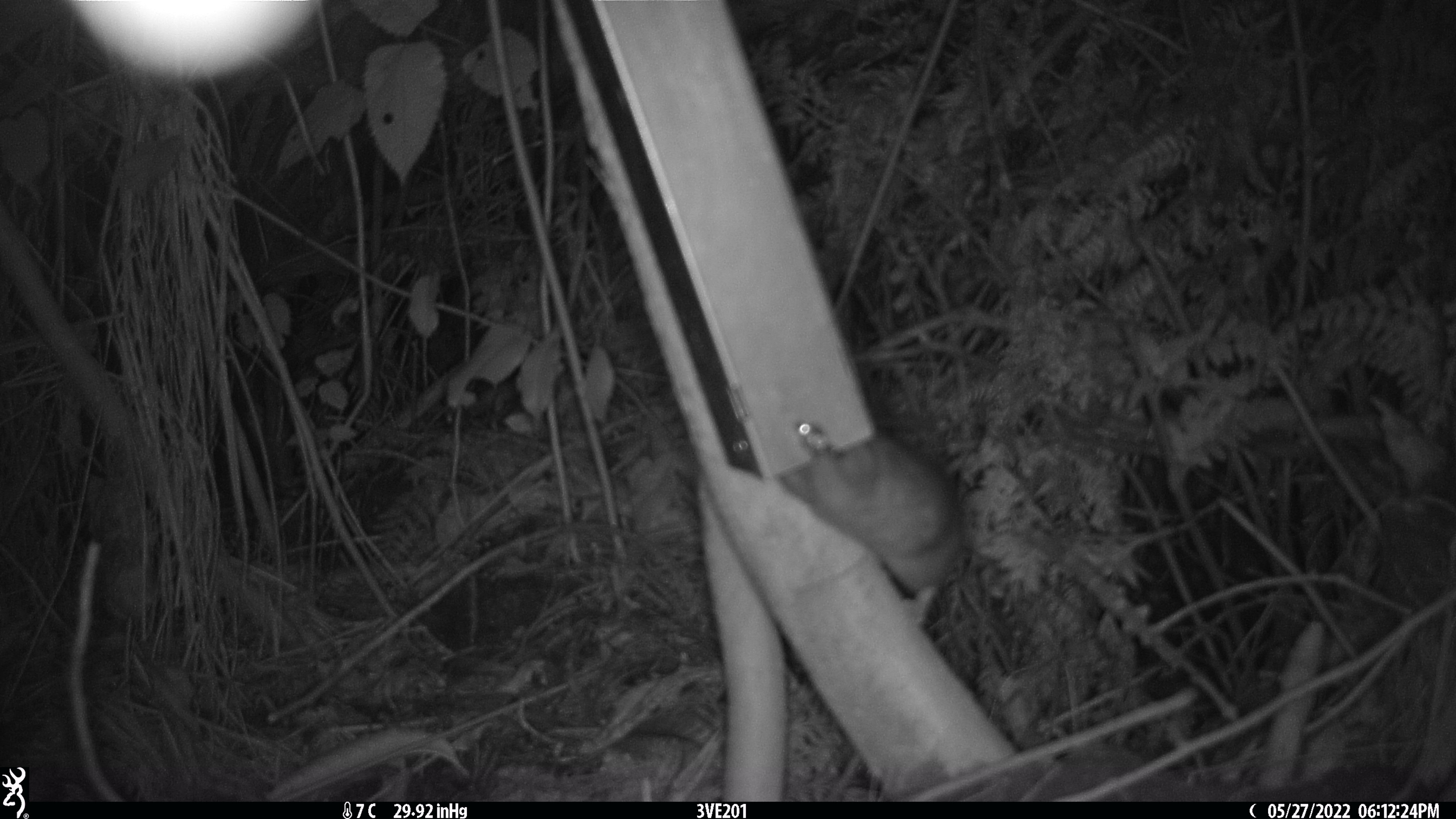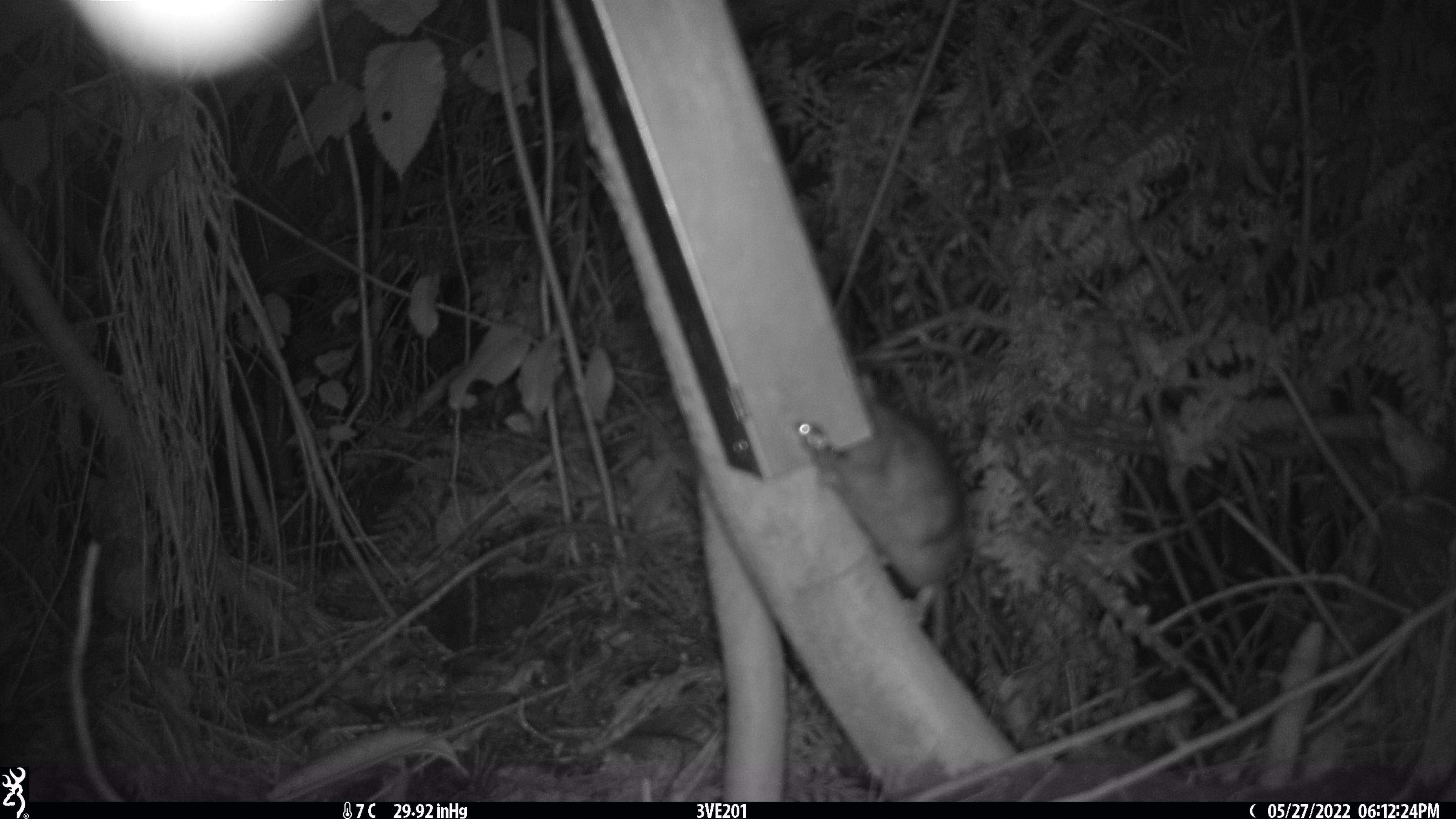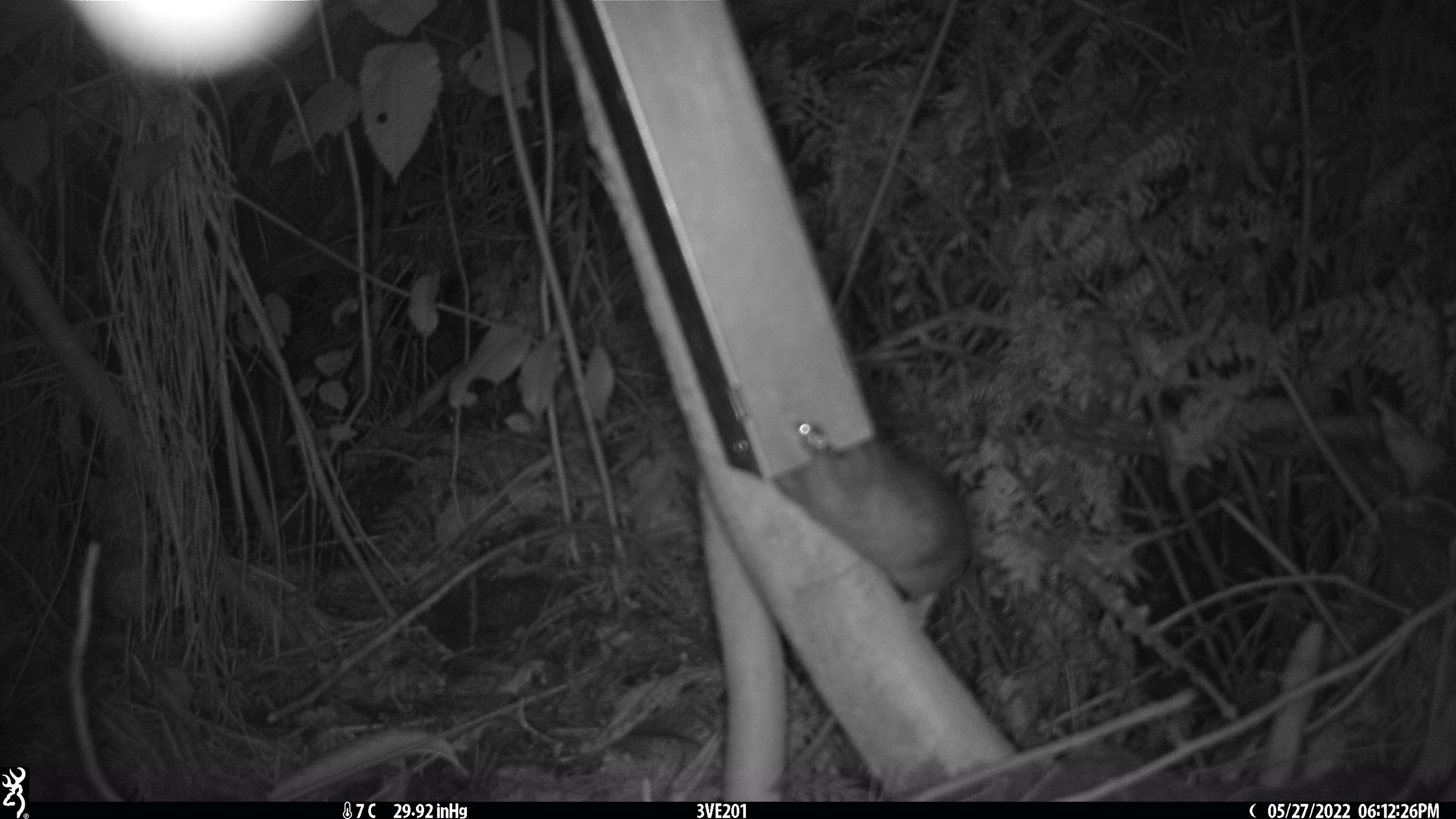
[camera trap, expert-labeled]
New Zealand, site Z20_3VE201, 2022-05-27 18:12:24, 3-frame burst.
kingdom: Animalia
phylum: Chordata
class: Mammalia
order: Rodentia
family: Muridae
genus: Rattus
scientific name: Rattus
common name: rat